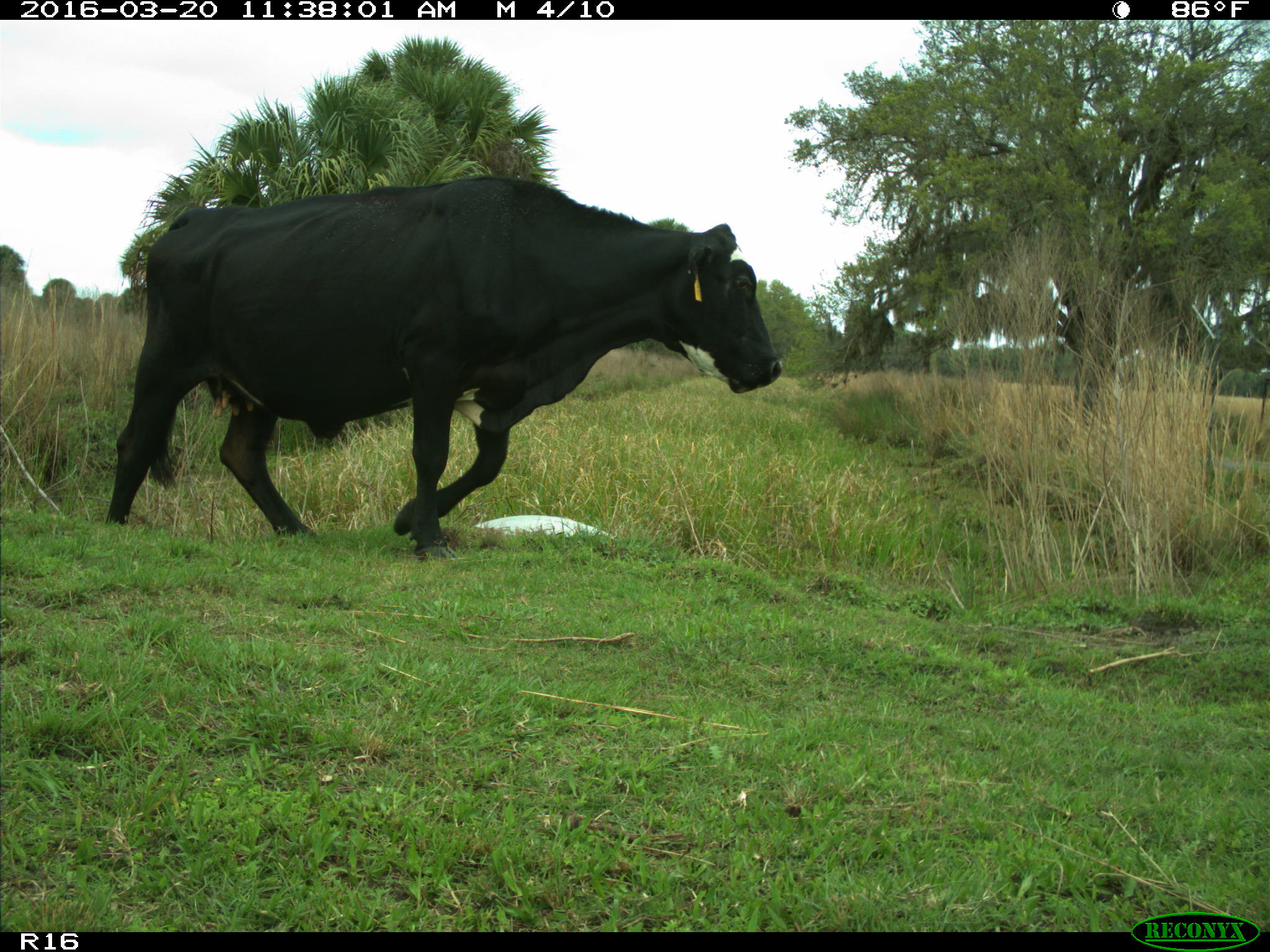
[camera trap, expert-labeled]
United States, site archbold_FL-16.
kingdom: Animalia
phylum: Chordata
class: Mammalia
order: Artiodactyla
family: Bovidae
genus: Bos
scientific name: Bos taurus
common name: domestic cow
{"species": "Bos taurus (domestic cow)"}